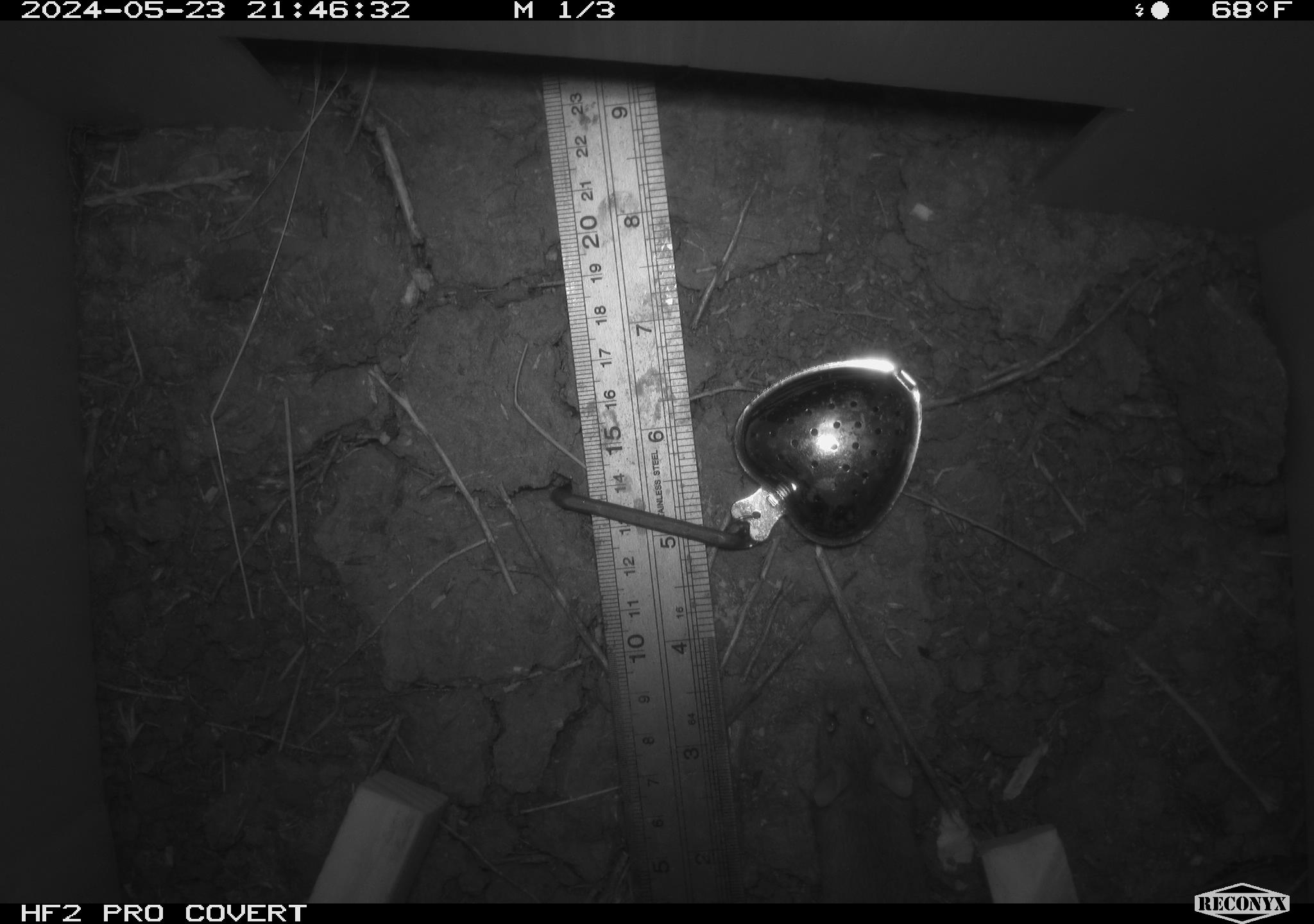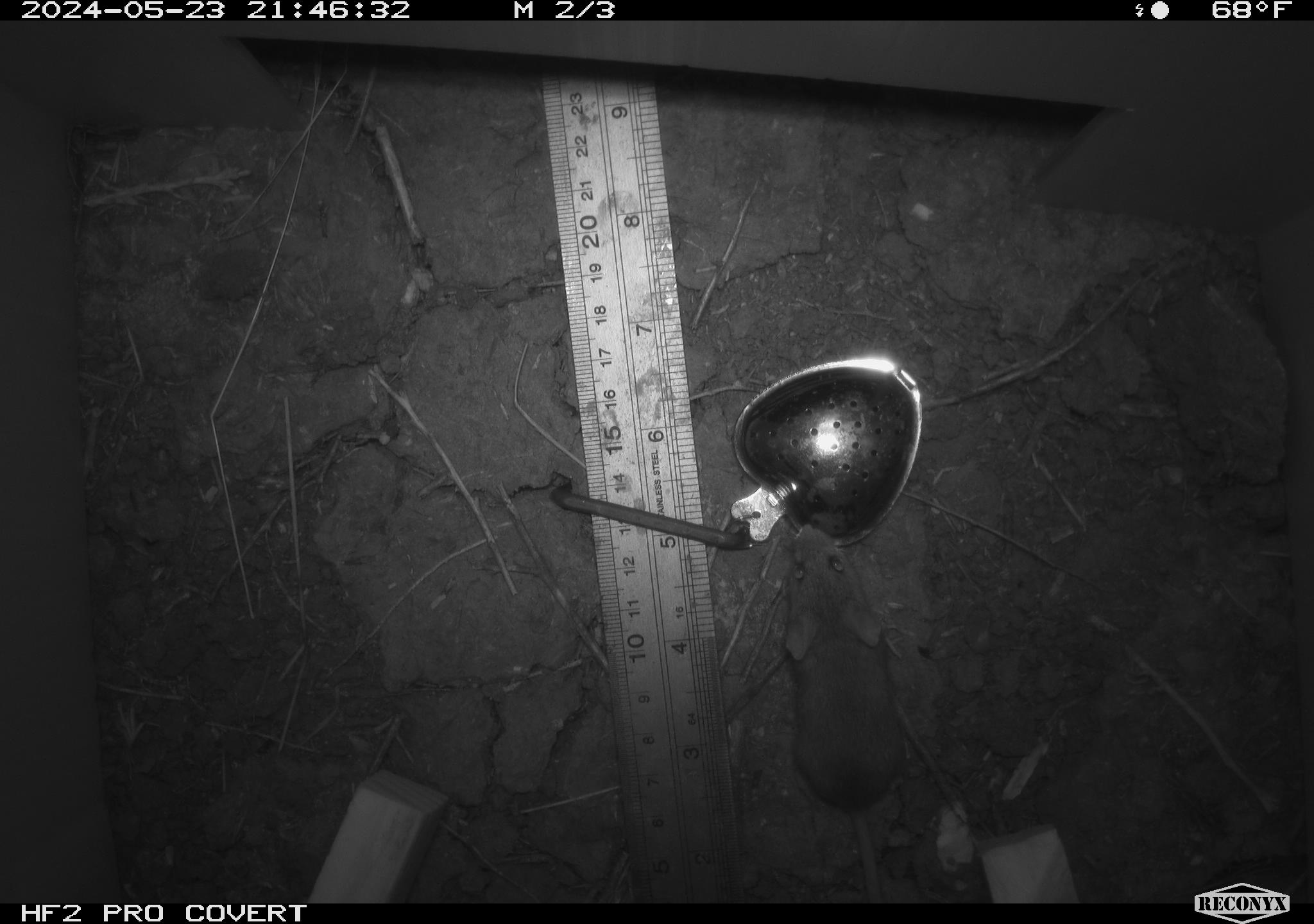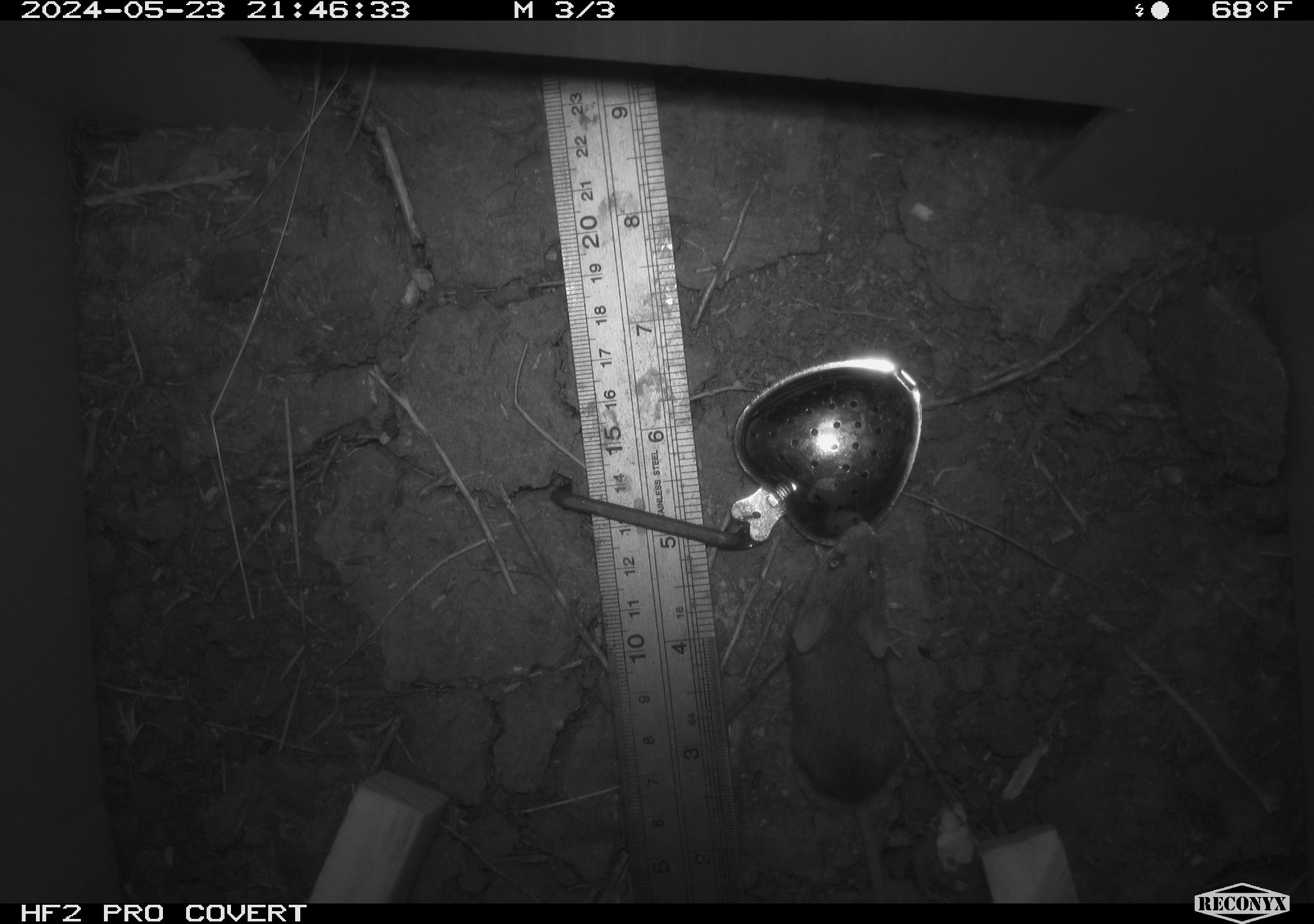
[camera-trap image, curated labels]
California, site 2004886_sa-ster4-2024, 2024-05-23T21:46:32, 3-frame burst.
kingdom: Animalia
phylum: Chordata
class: Mammalia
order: Rodentia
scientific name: Rodentia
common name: mouse species